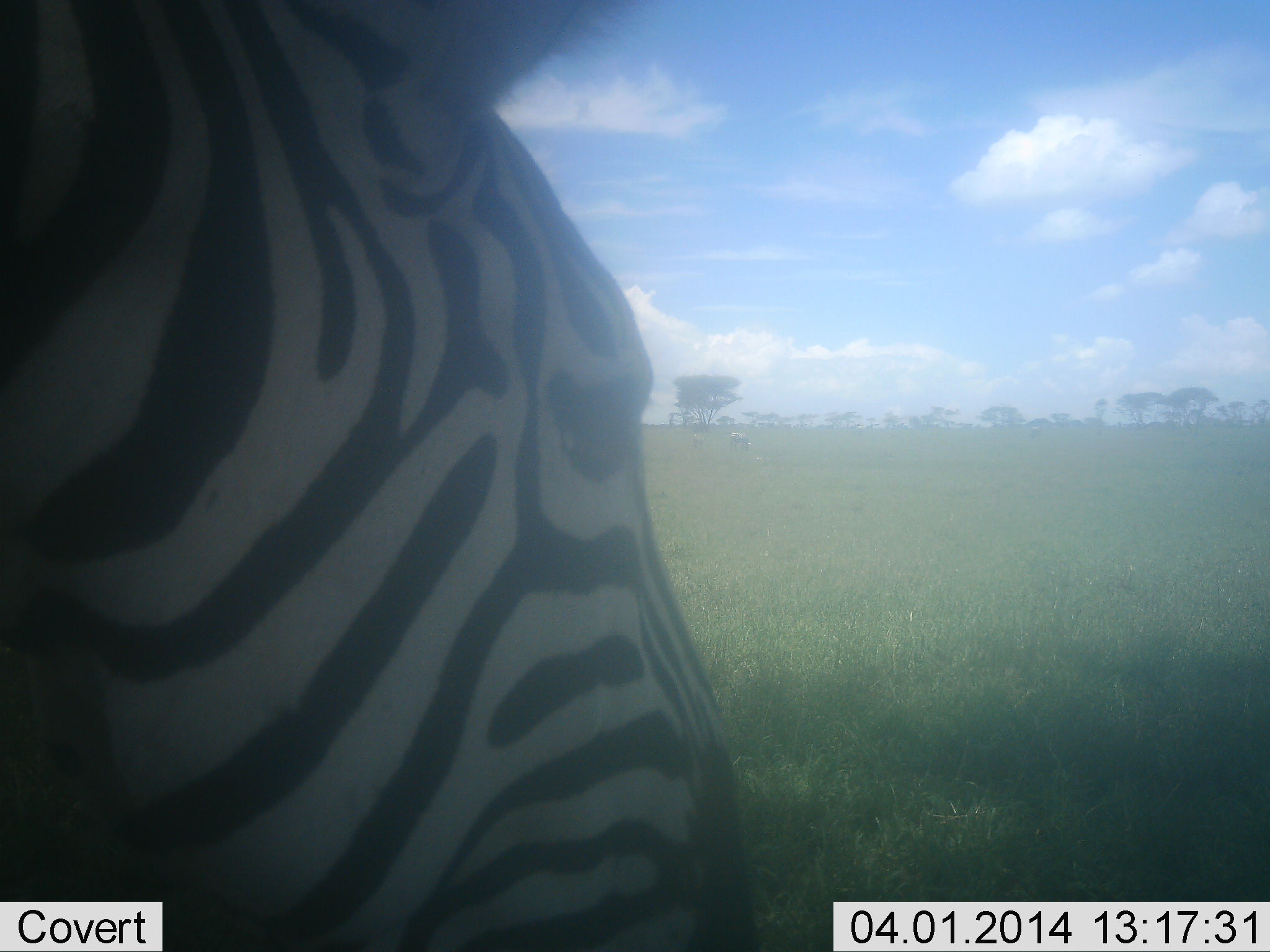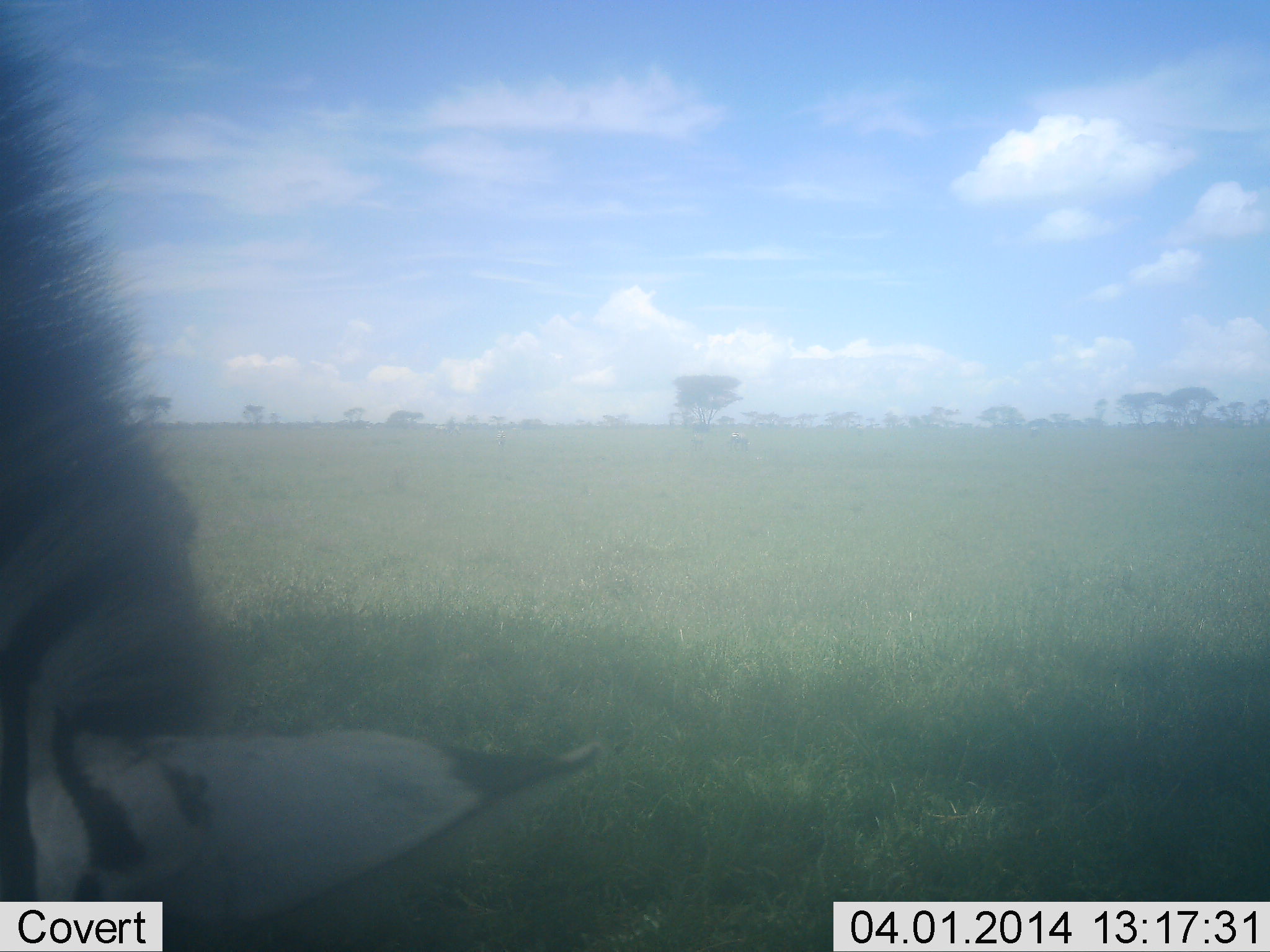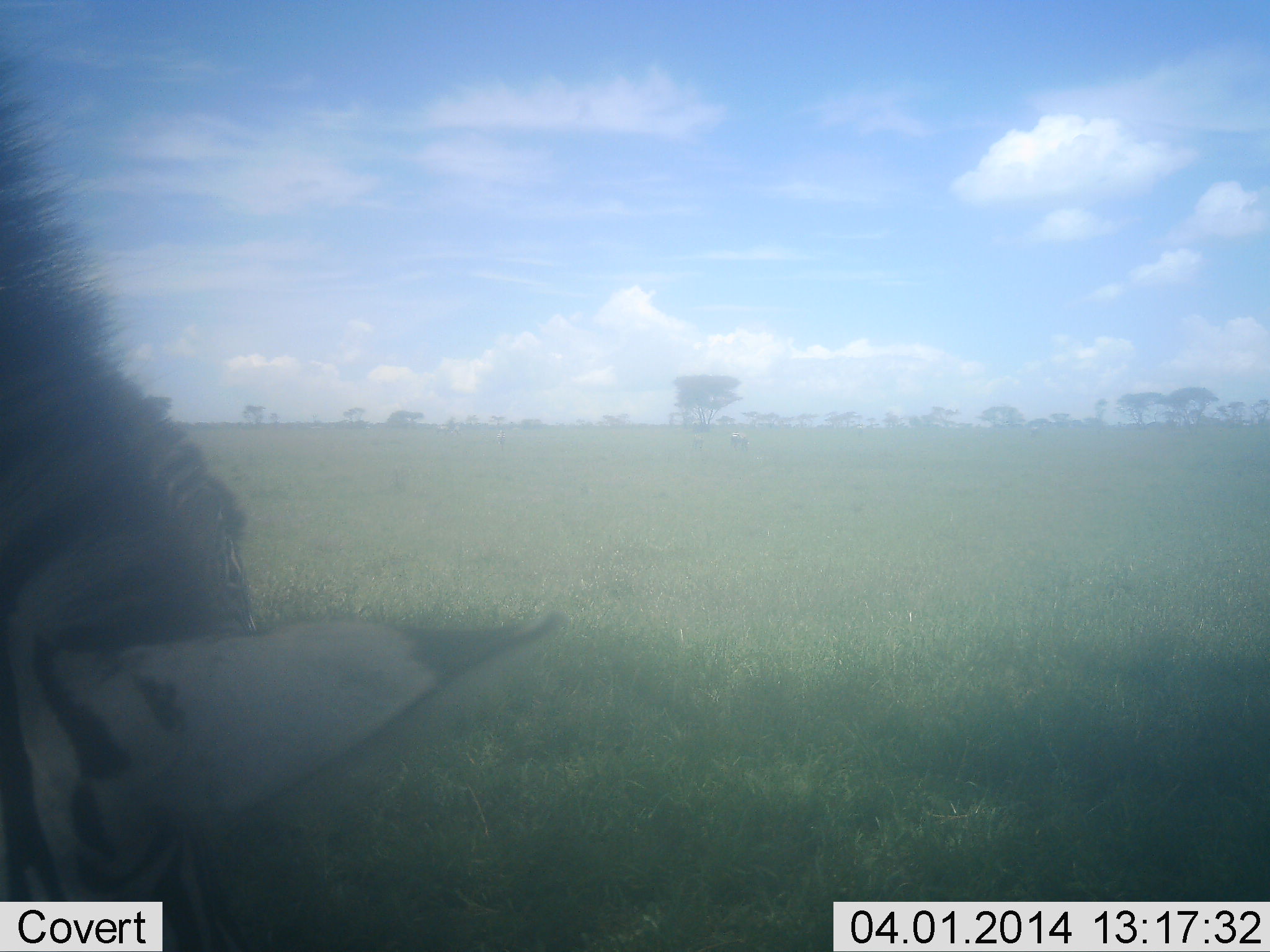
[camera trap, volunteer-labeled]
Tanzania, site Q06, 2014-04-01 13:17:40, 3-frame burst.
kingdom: Animalia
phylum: Chordata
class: Mammalia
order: Perissodactyla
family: Equidae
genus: Equus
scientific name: Equus quagga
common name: plains zebra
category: zebra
Zebra (plains zebra) (Equus quagga), count 1. Behavior (volunteer vote fractions): standing 20%, resting 0%, moving 50%, interacting 0%. Young present (vote fraction): 0%. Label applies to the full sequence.